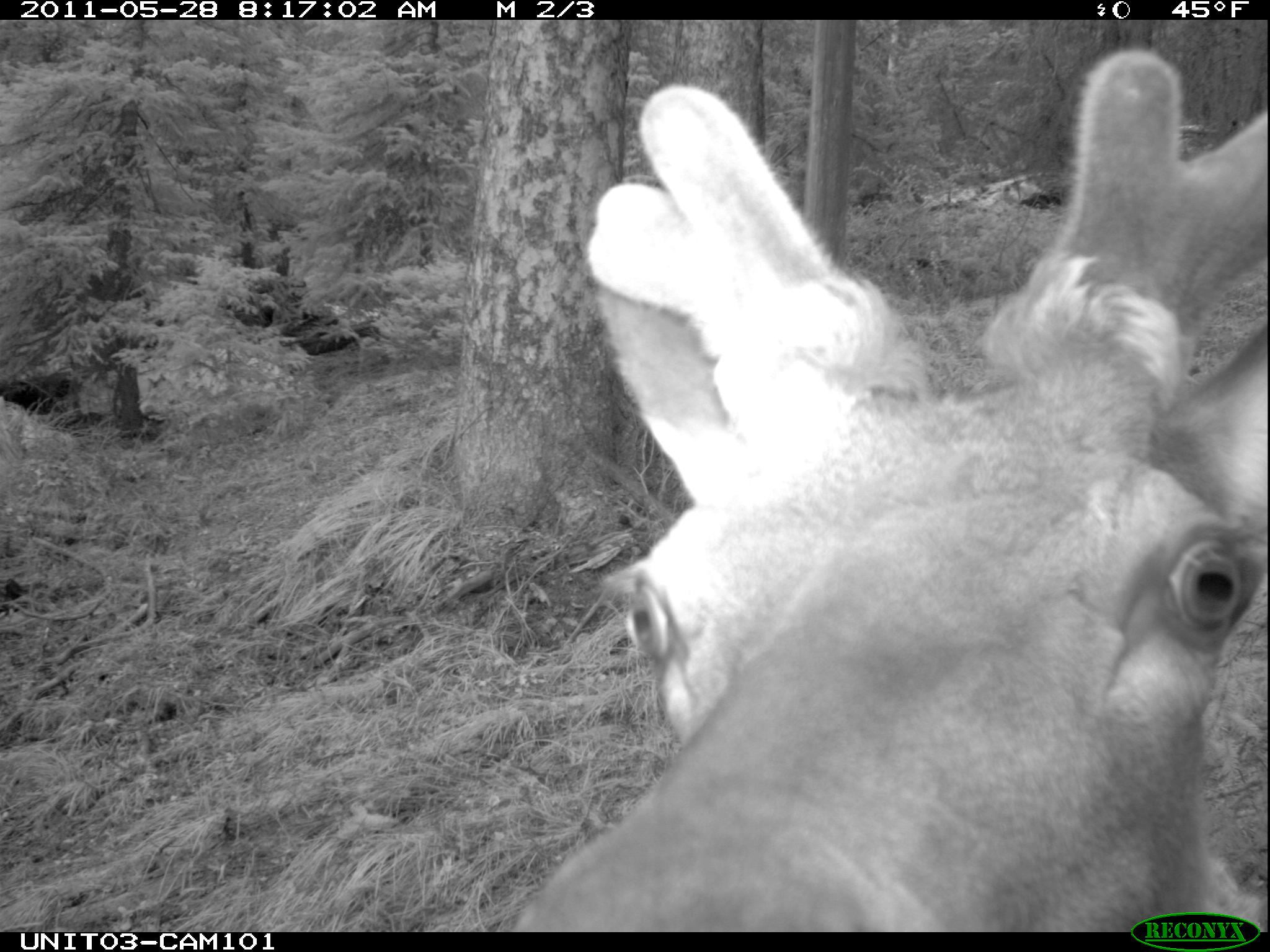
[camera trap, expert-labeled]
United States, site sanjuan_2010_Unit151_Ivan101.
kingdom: Animalia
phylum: Chordata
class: Mammalia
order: Artiodactyla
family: Cervidae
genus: Cervus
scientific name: Cervus elaphus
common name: red deer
Cervus elaphus (red deer).